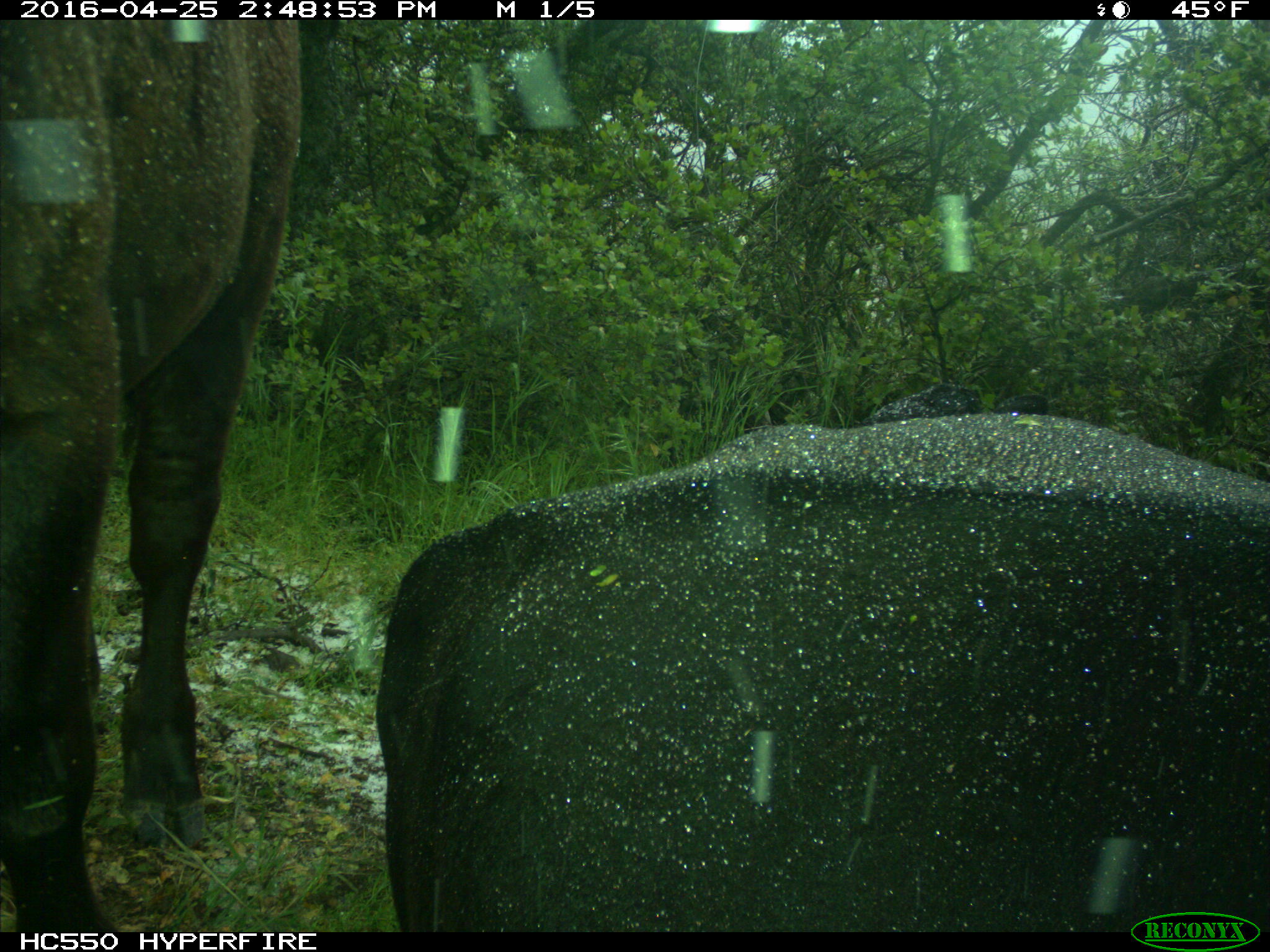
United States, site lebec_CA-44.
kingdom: Animalia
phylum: Chordata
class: Mammalia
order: Artiodactyla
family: Bovidae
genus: Bos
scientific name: Bos taurus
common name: domestic cow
Bos taurus (domestic cow).